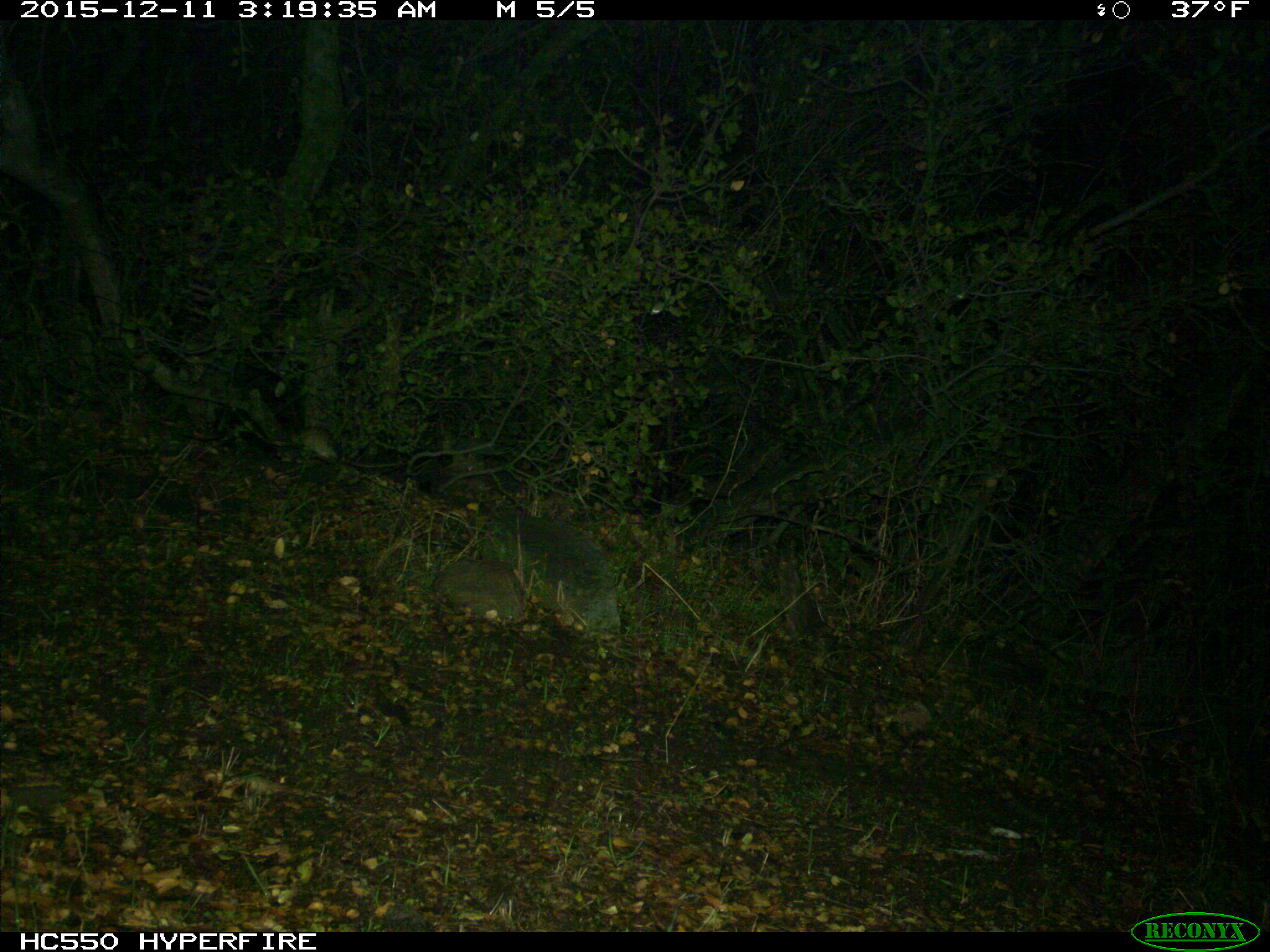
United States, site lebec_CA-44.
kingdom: Animalia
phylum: Chordata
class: Mammalia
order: Rodentia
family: Cricetidae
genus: Neotoma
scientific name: Neotoma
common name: pack rat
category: unidentified pack rat